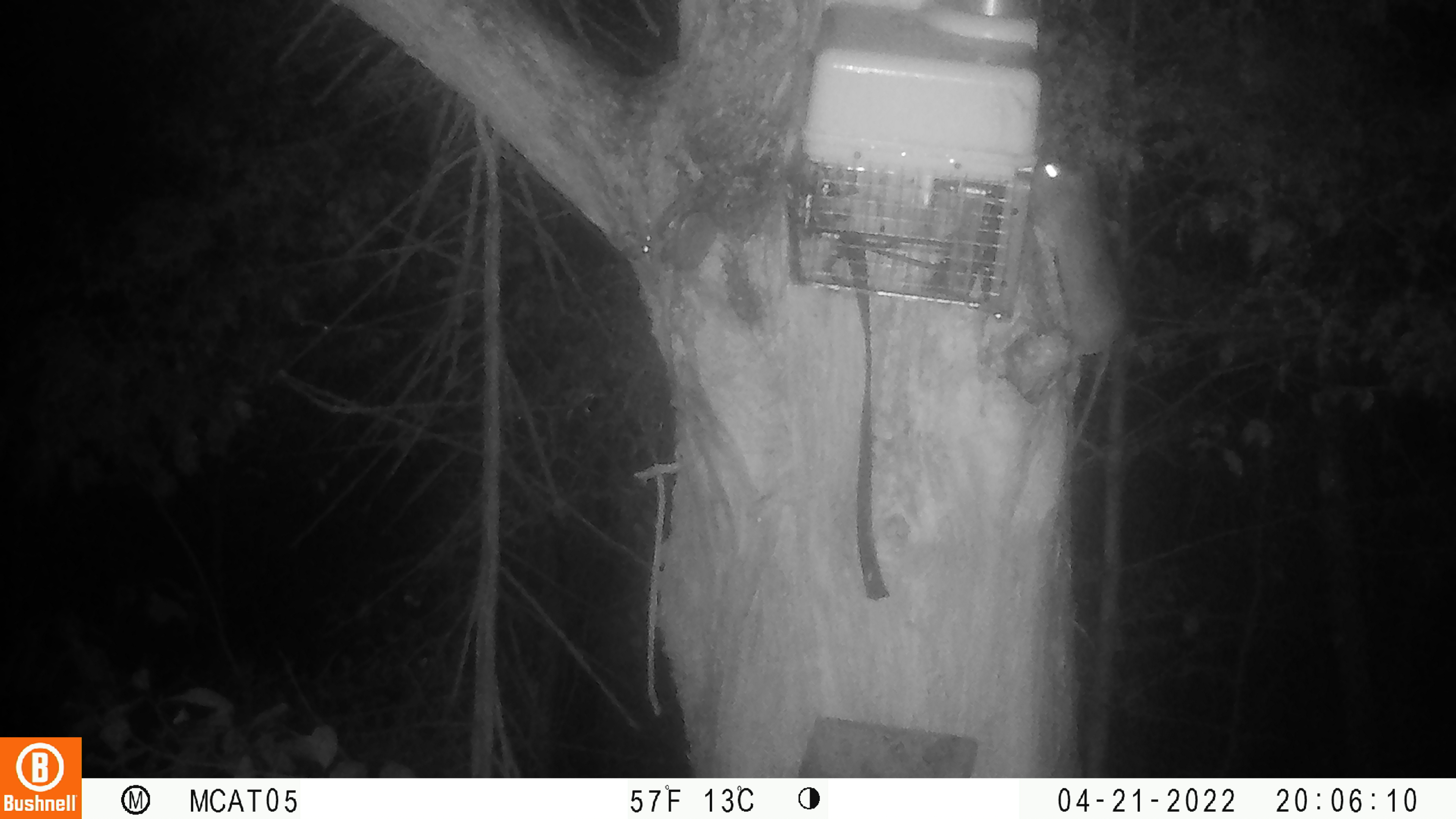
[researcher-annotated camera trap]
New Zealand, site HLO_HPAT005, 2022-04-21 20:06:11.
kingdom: Animalia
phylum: Chordata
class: Mammalia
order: Rodentia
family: Muridae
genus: Rattus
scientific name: Rattus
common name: rat